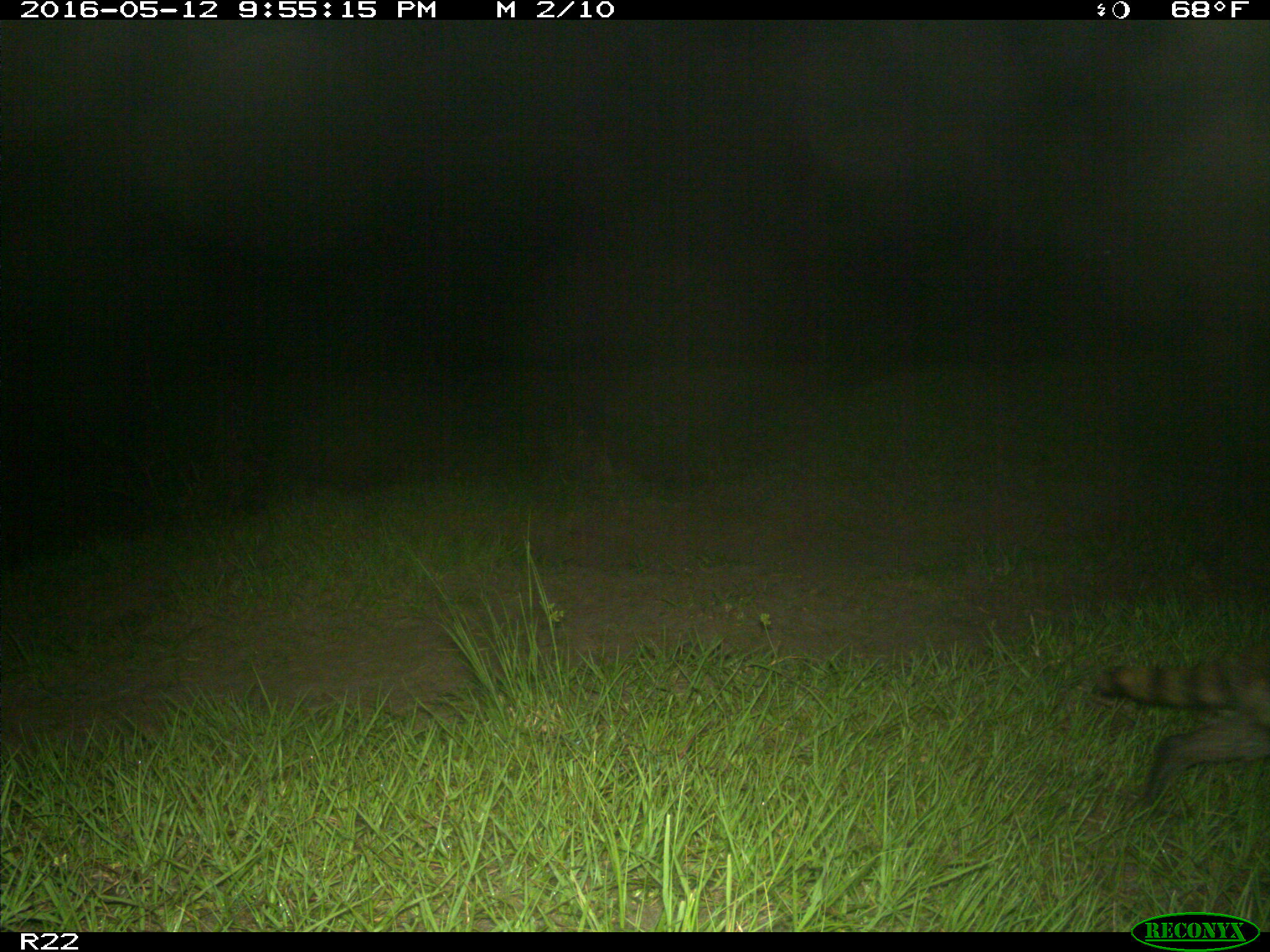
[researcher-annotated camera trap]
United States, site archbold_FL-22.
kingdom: Animalia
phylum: Chordata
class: Mammalia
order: Carnivora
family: Procyonidae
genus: Procyon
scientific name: Procyon lotor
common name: common raccoon